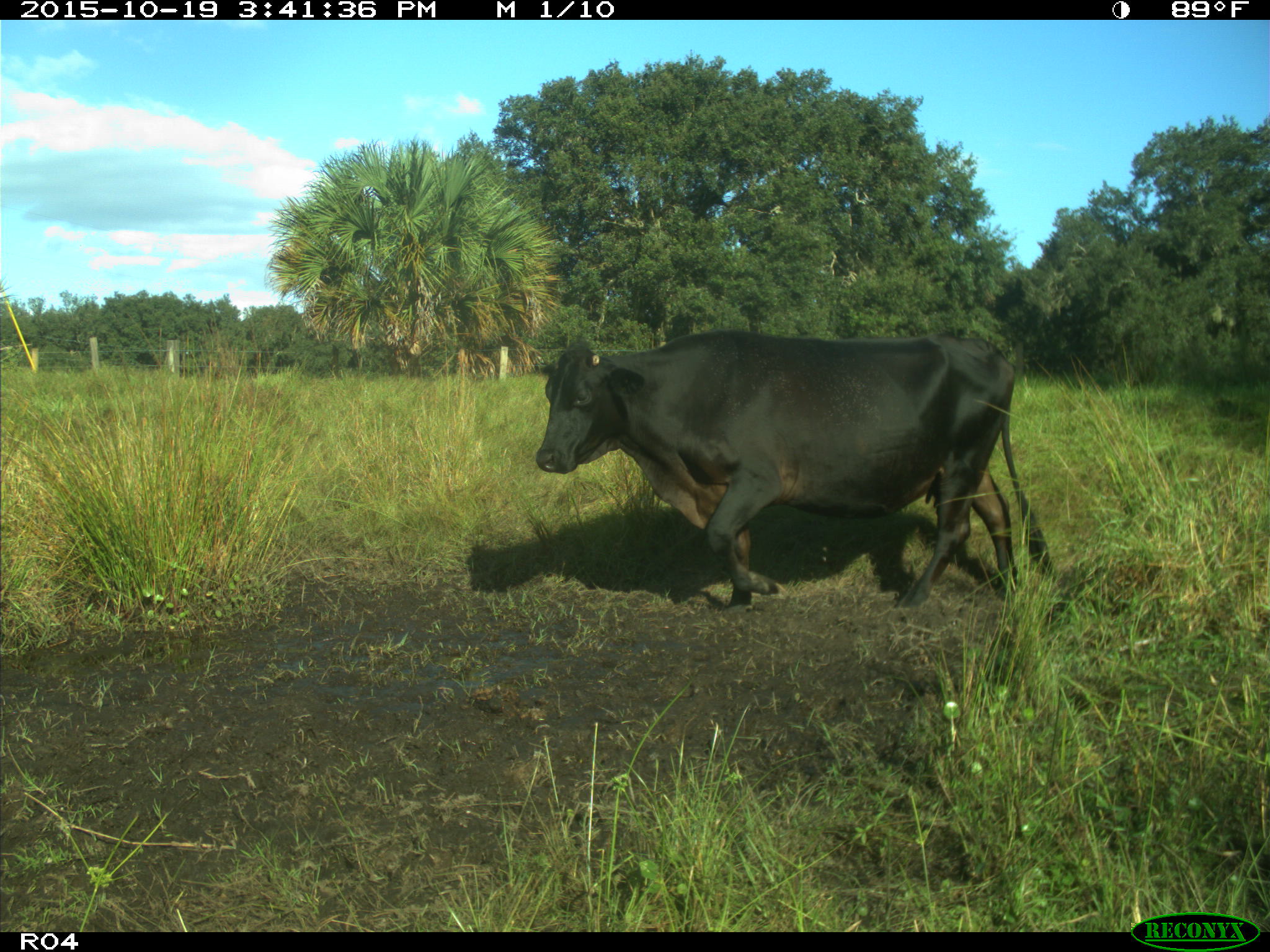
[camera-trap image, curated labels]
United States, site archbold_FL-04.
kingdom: Animalia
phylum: Chordata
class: Mammalia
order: Artiodactyla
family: Bovidae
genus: Bos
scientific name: Bos taurus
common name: domestic cow